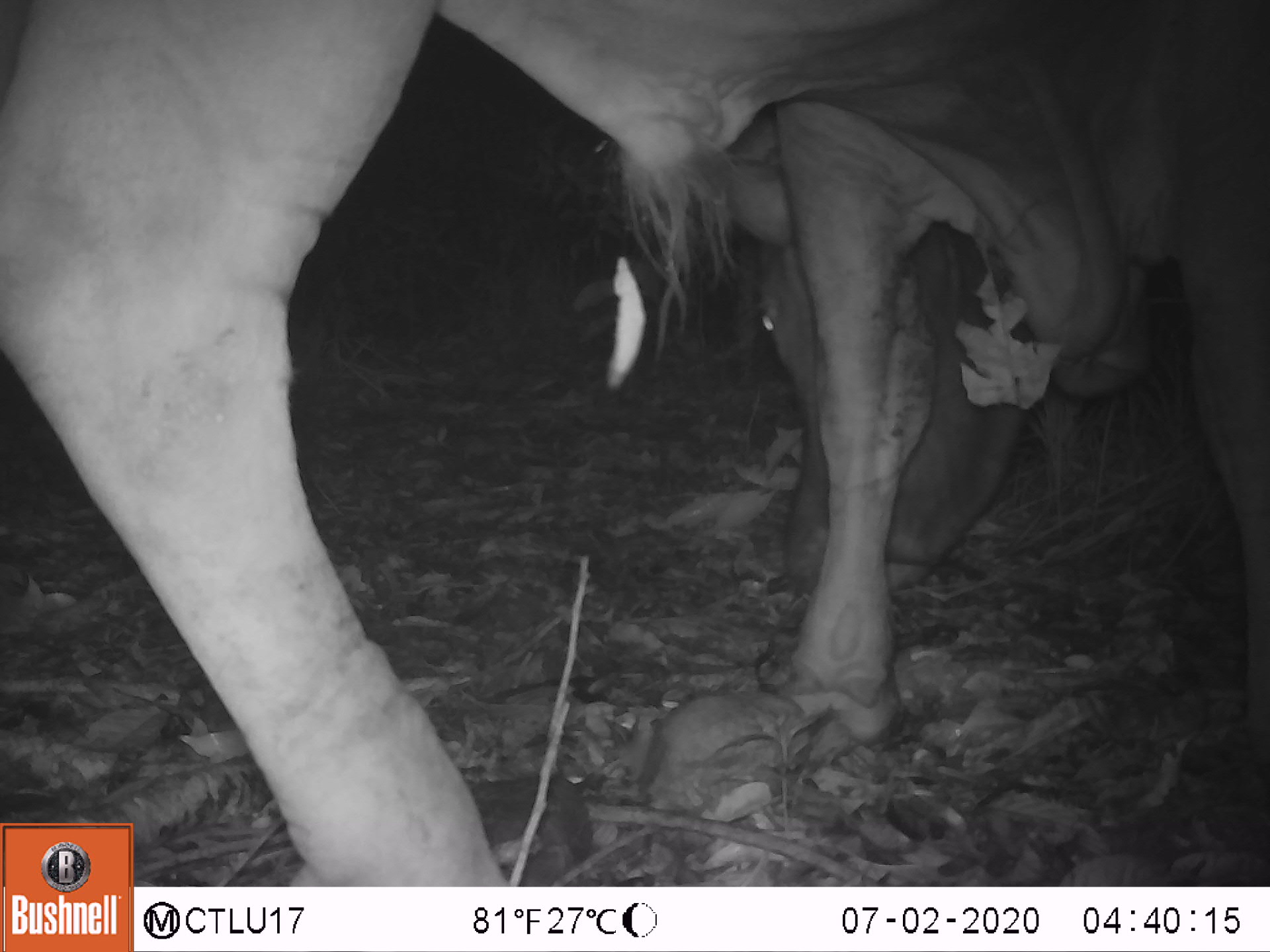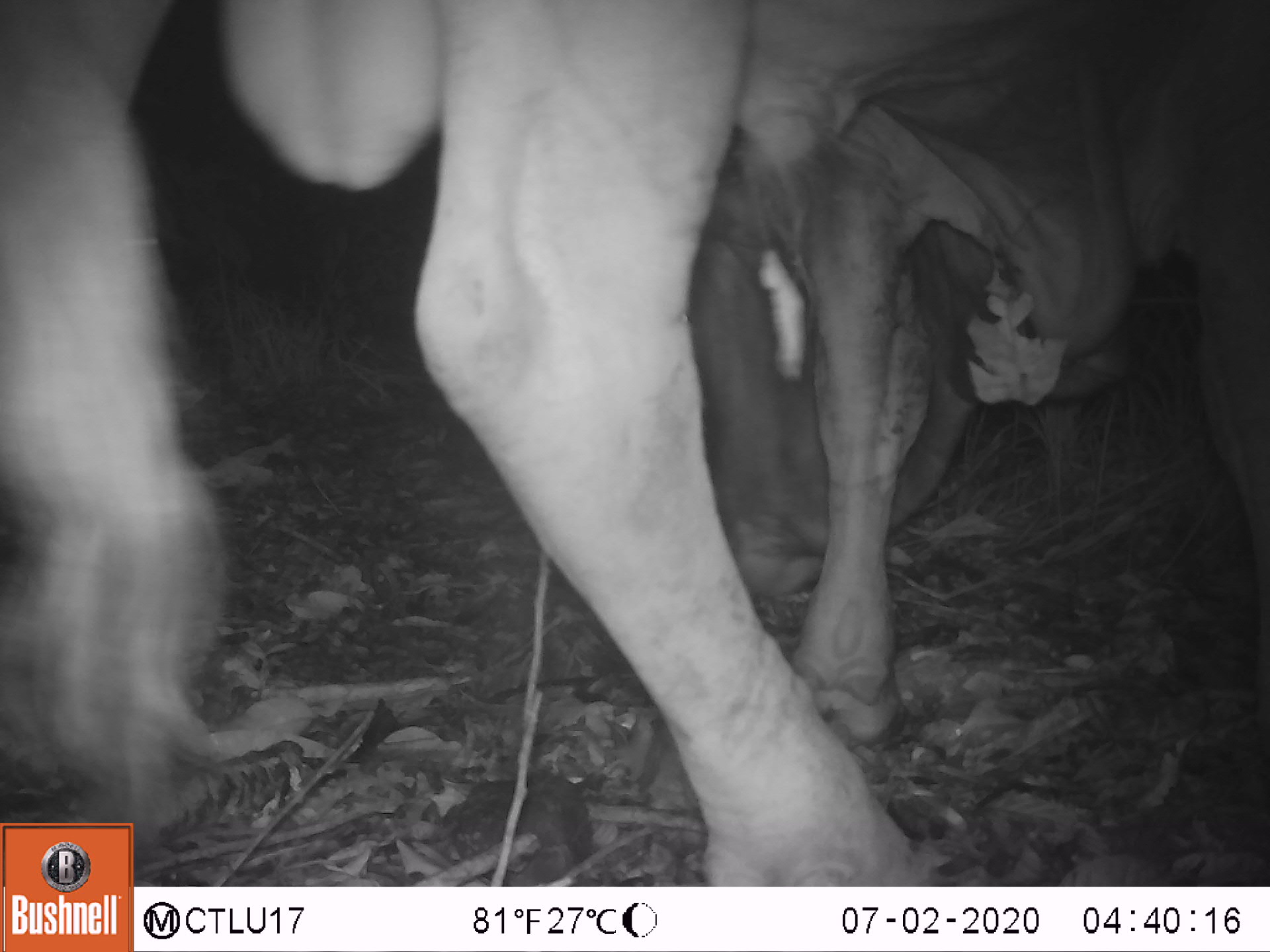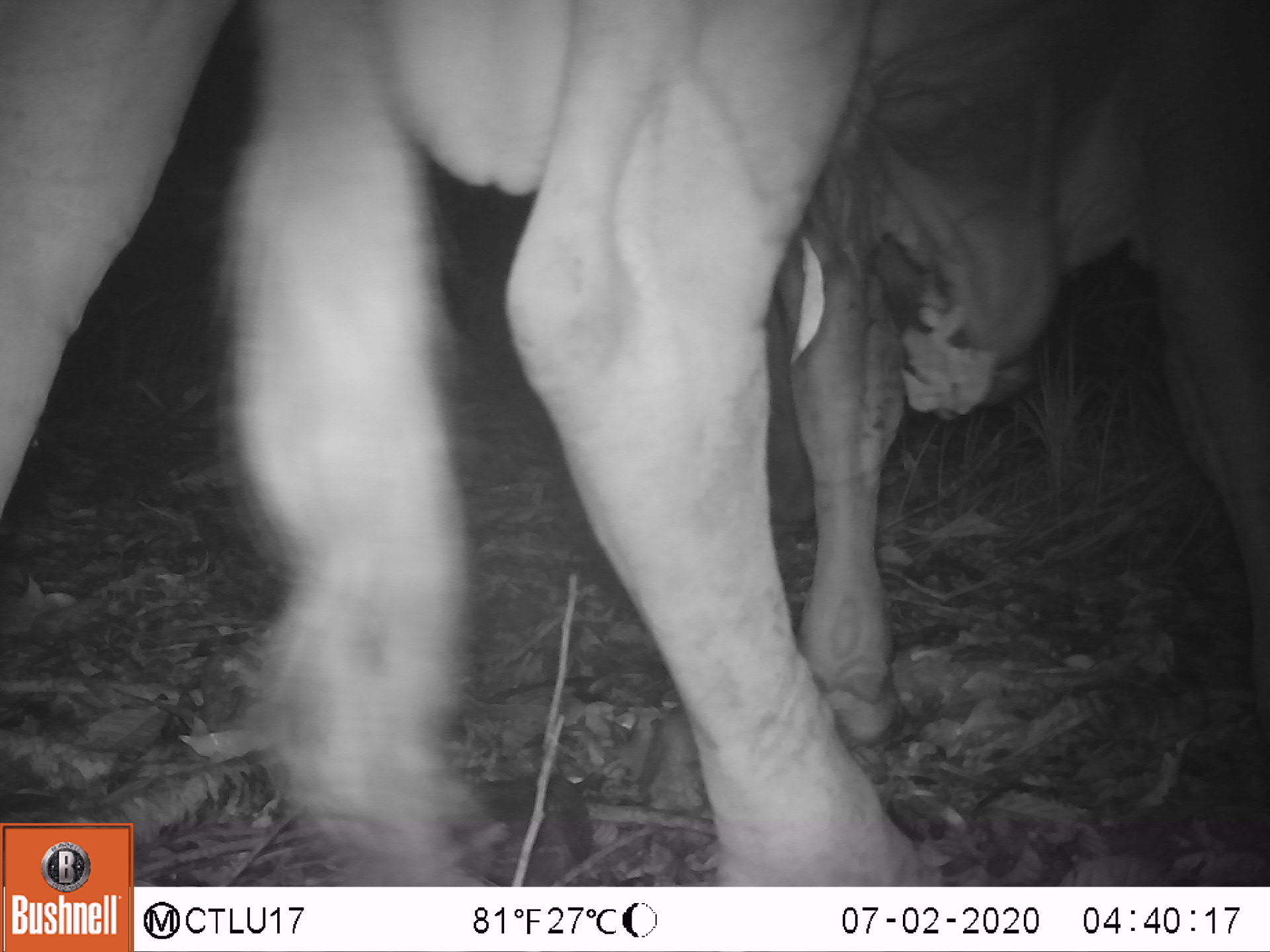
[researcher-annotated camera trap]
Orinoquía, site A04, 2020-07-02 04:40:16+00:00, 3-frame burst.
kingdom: Animalia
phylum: Chordata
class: Mammalia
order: Artiodactyla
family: Bovidae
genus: Bos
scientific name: Bos taurus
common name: cow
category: cattle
Cattle (cow) (Bos taurus).